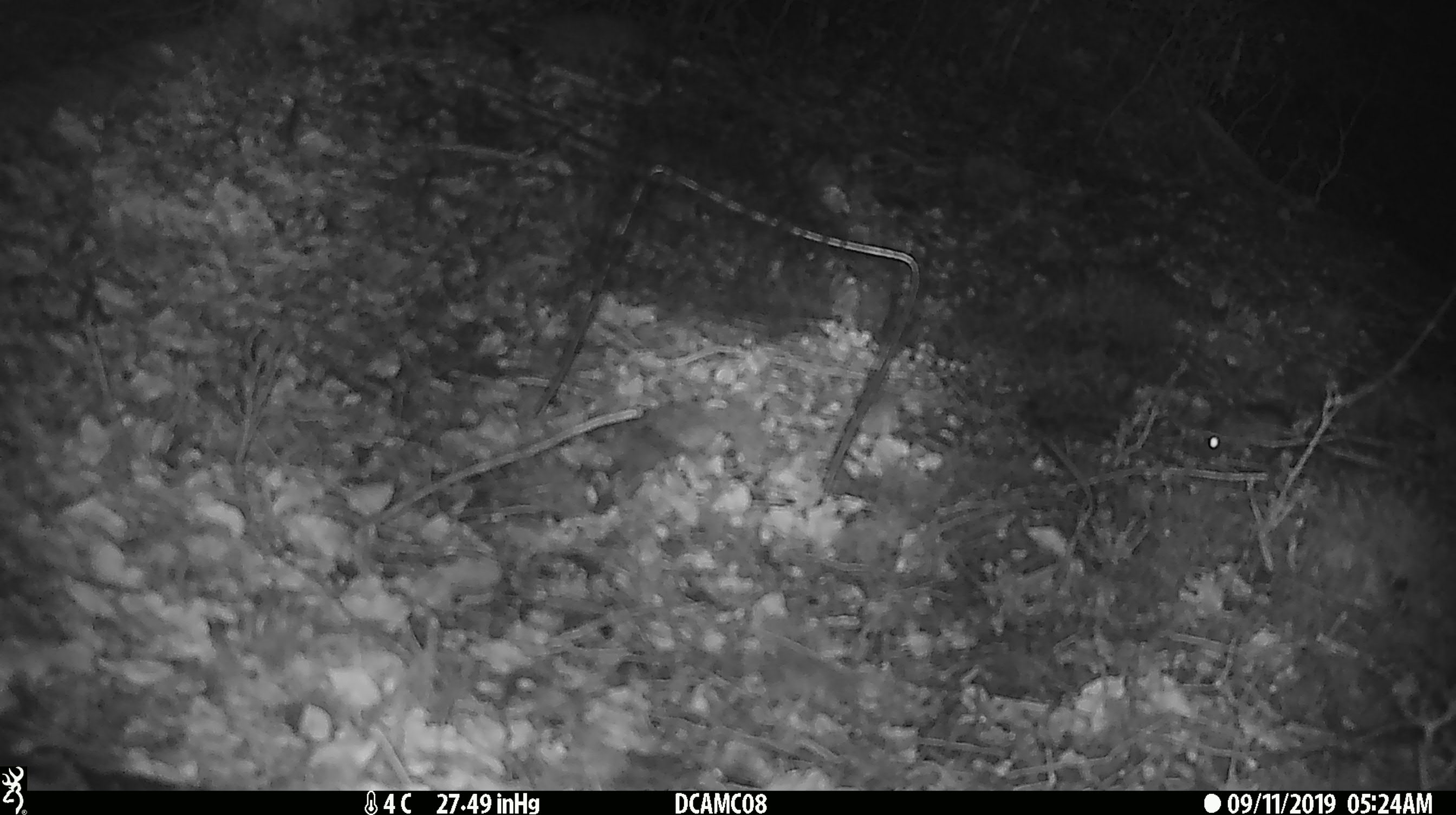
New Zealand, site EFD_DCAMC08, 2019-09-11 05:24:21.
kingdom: Animalia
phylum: Chordata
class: Mammalia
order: Rodentia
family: Muridae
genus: Mus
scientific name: Mus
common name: mouse